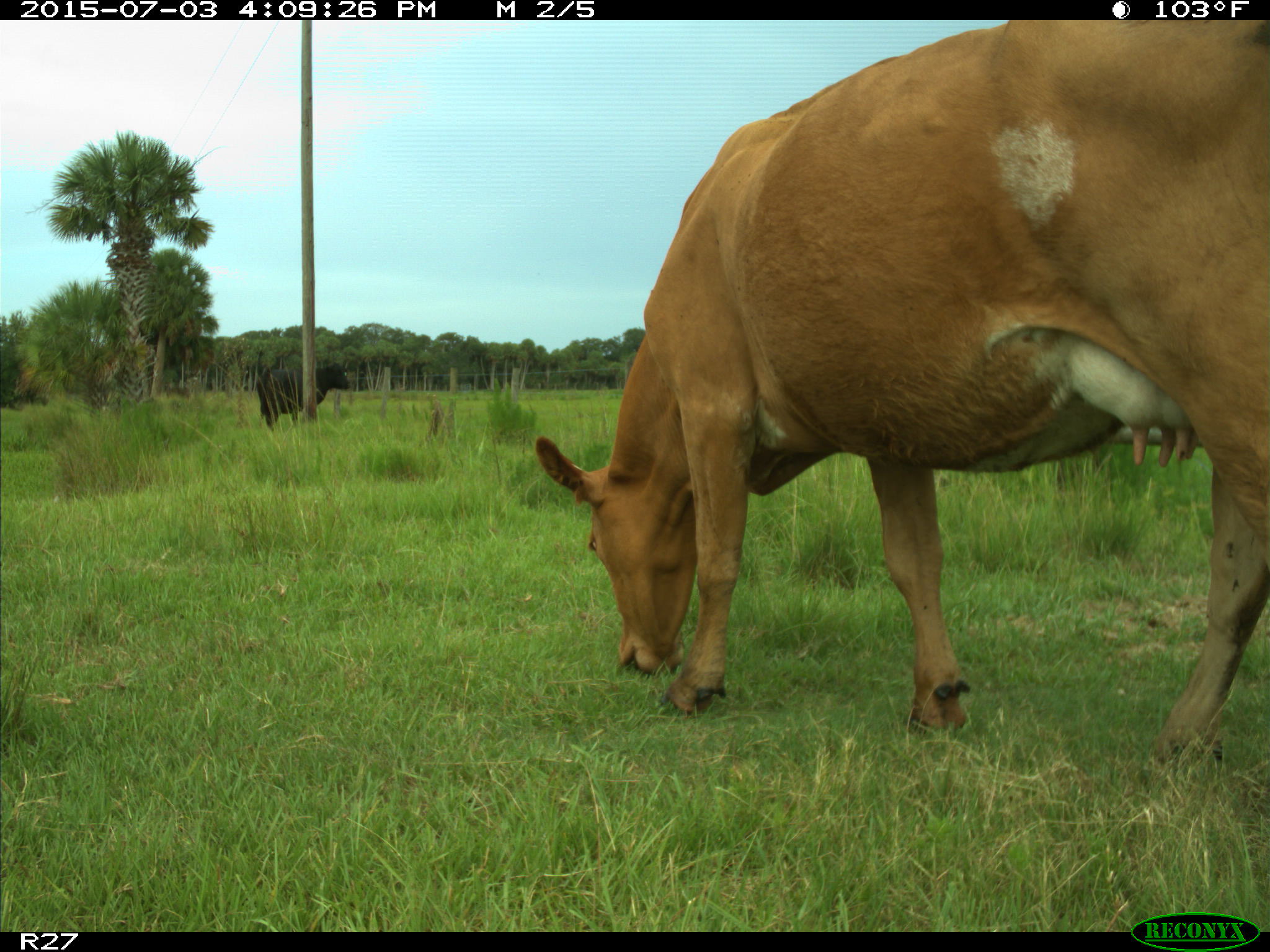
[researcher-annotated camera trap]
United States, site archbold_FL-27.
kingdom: Animalia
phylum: Chordata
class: Mammalia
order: Artiodactyla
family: Bovidae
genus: Bos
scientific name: Bos taurus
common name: domestic cow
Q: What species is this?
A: Bos taurus (domestic cow).